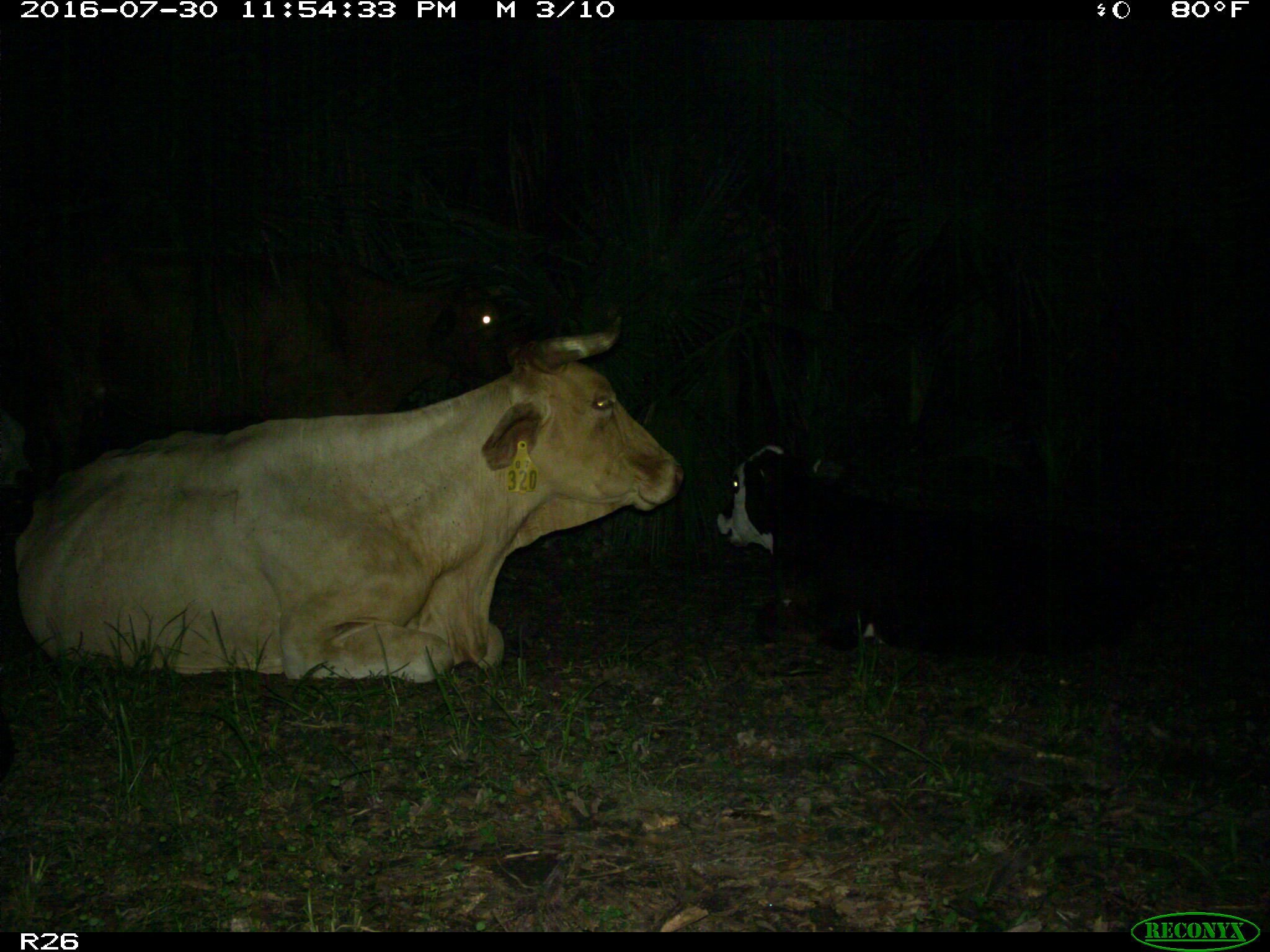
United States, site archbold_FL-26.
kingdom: Animalia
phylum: Chordata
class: Mammalia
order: Artiodactyla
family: Bovidae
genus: Bos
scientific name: Bos taurus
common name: domestic cow